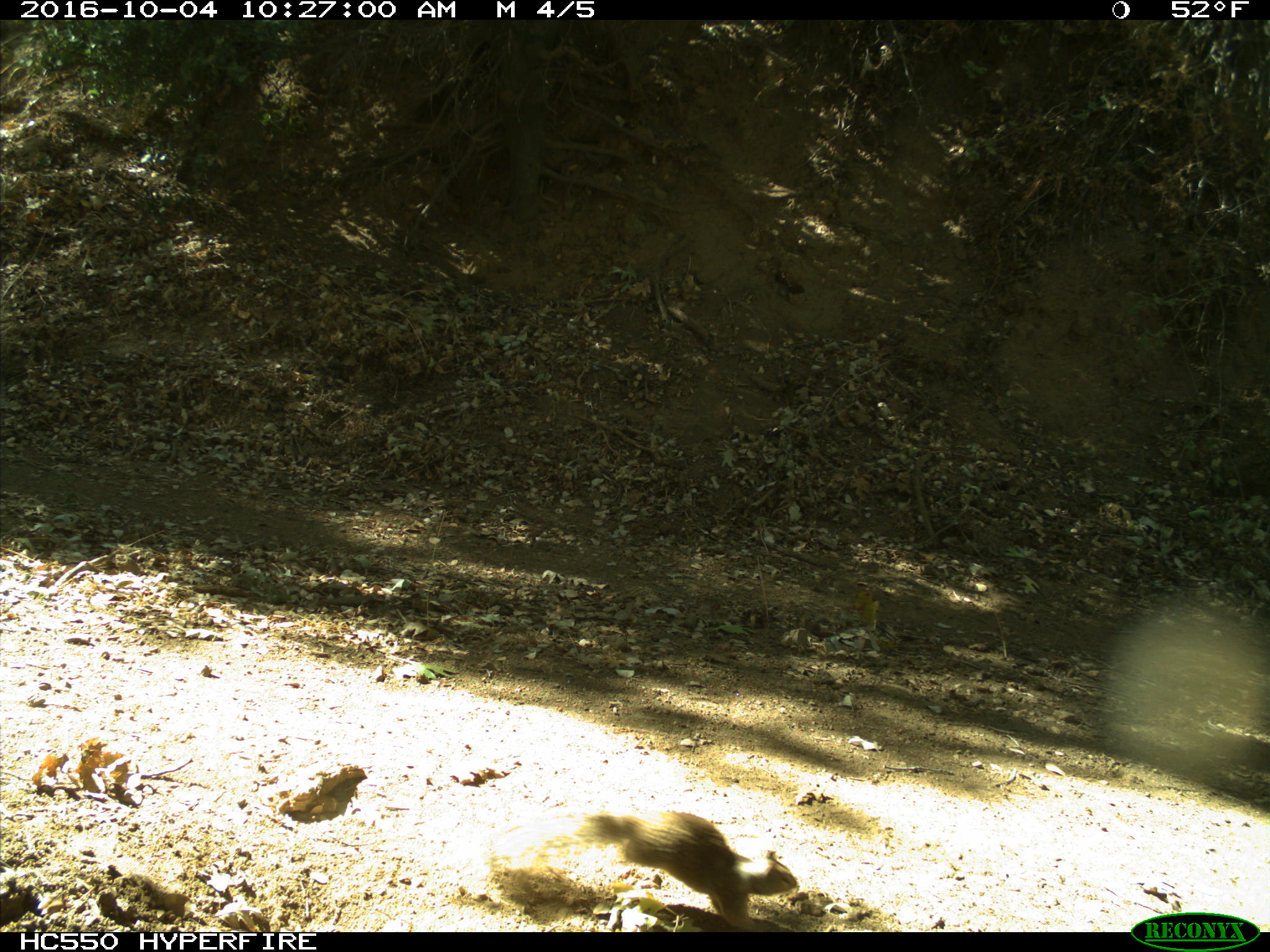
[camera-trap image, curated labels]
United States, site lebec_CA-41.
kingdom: Animalia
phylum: Chordata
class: Mammalia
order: Rodentia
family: Sciuridae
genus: Otospermophilus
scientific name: Otospermophilus beecheyi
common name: california ground squirrel